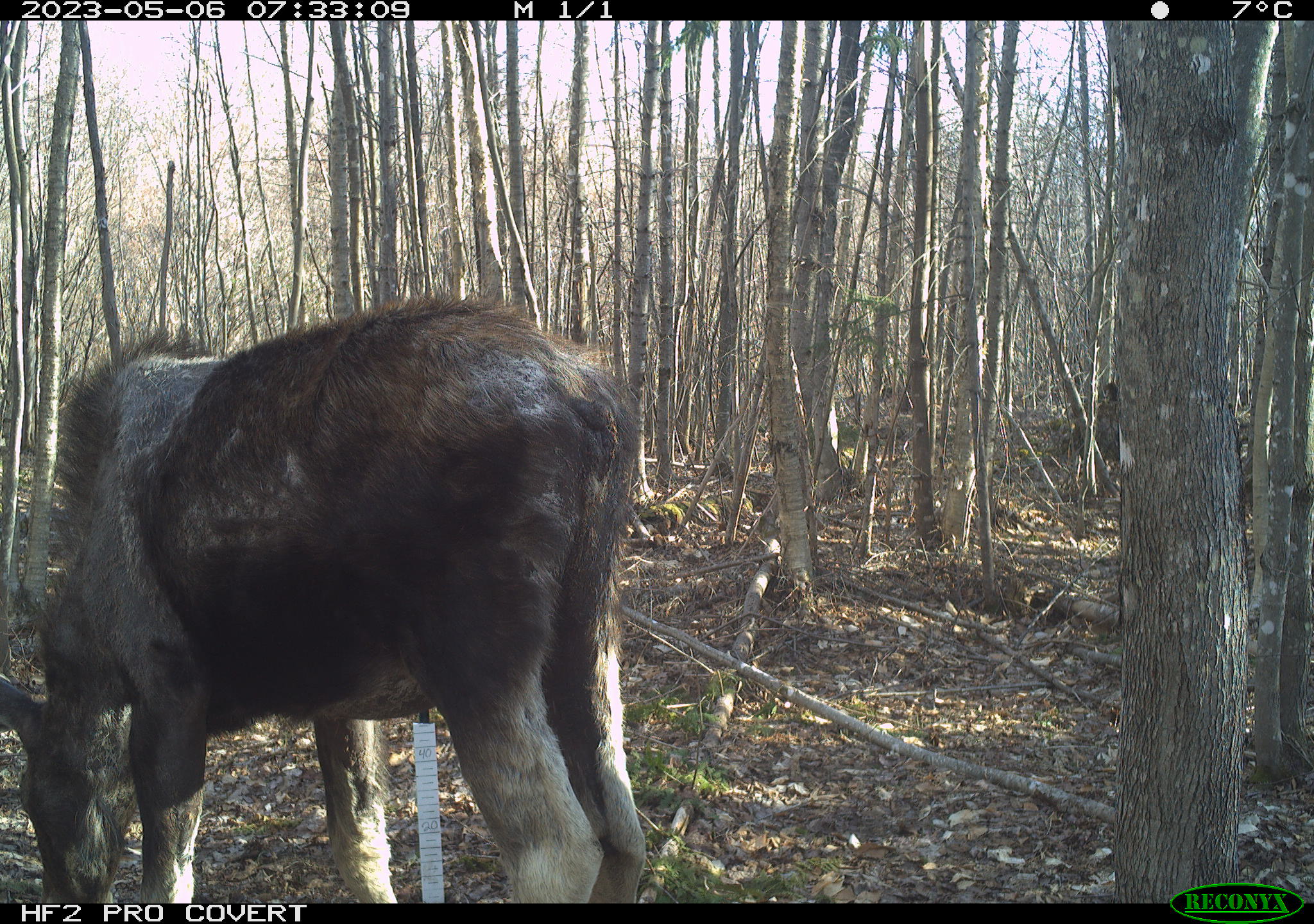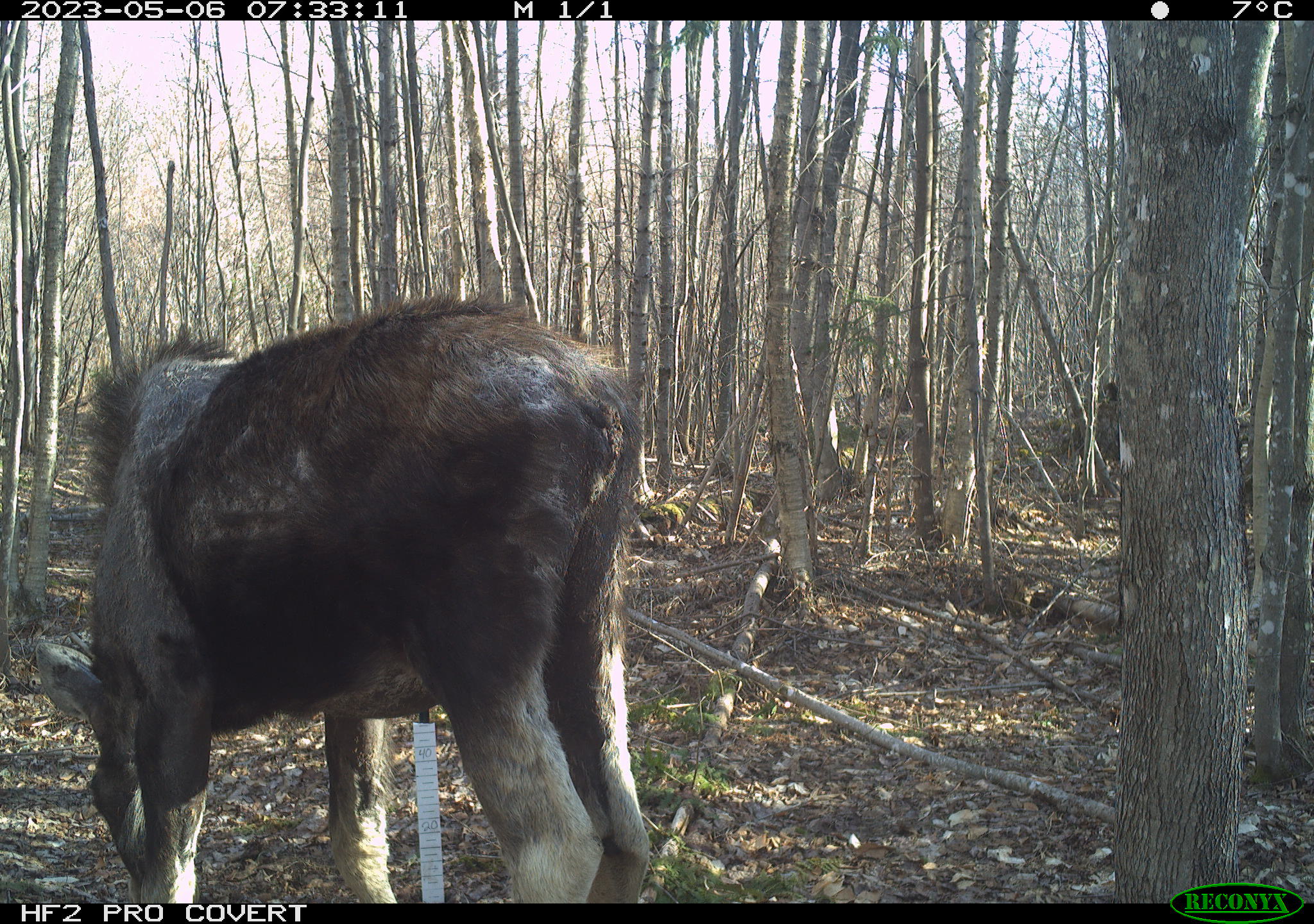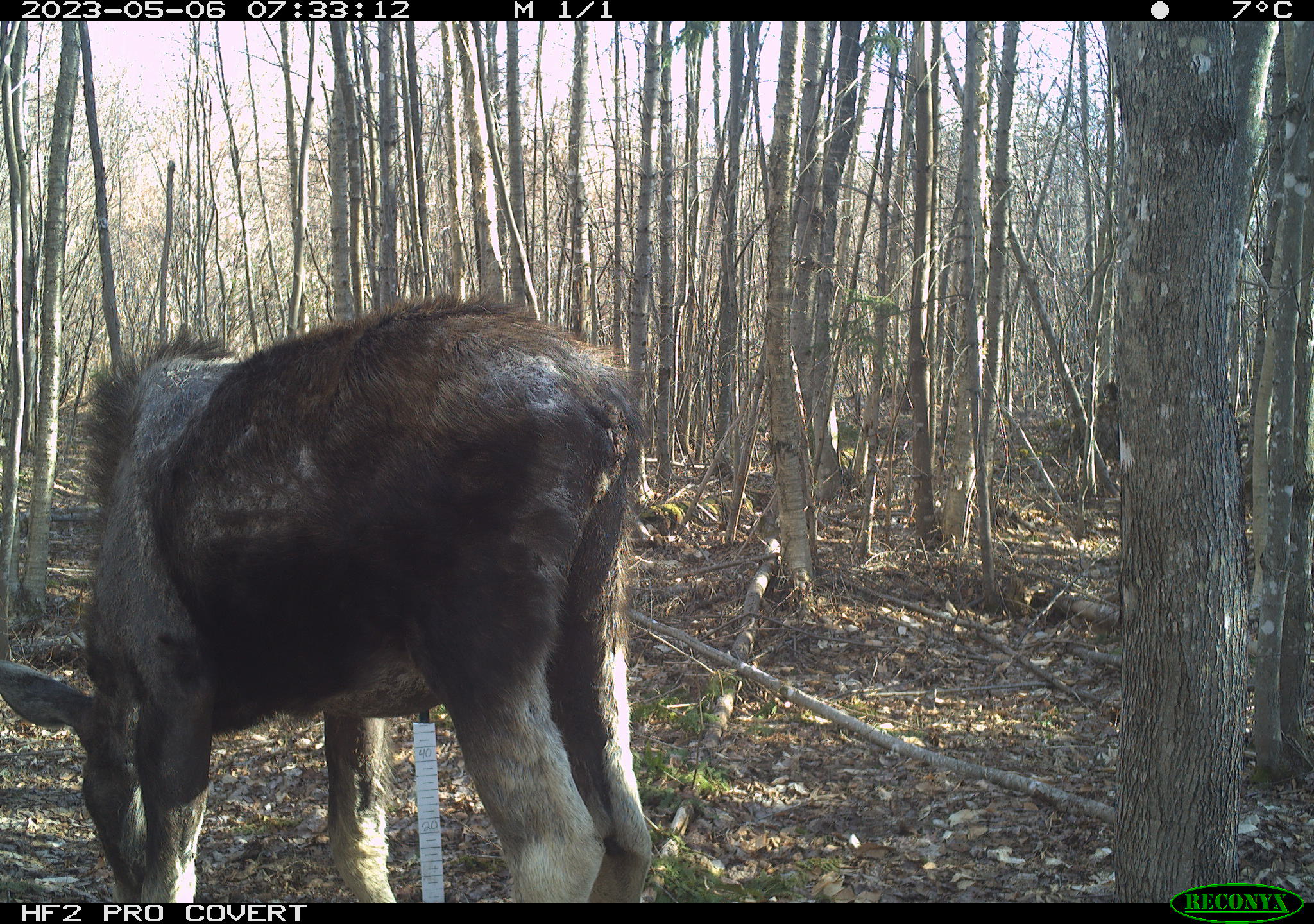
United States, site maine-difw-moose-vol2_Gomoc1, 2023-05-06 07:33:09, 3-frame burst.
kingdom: Animalia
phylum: Chordata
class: Mammalia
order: Artiodactyla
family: Cervidae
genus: Alces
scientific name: Alces alces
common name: moose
Moose (Alces alces).